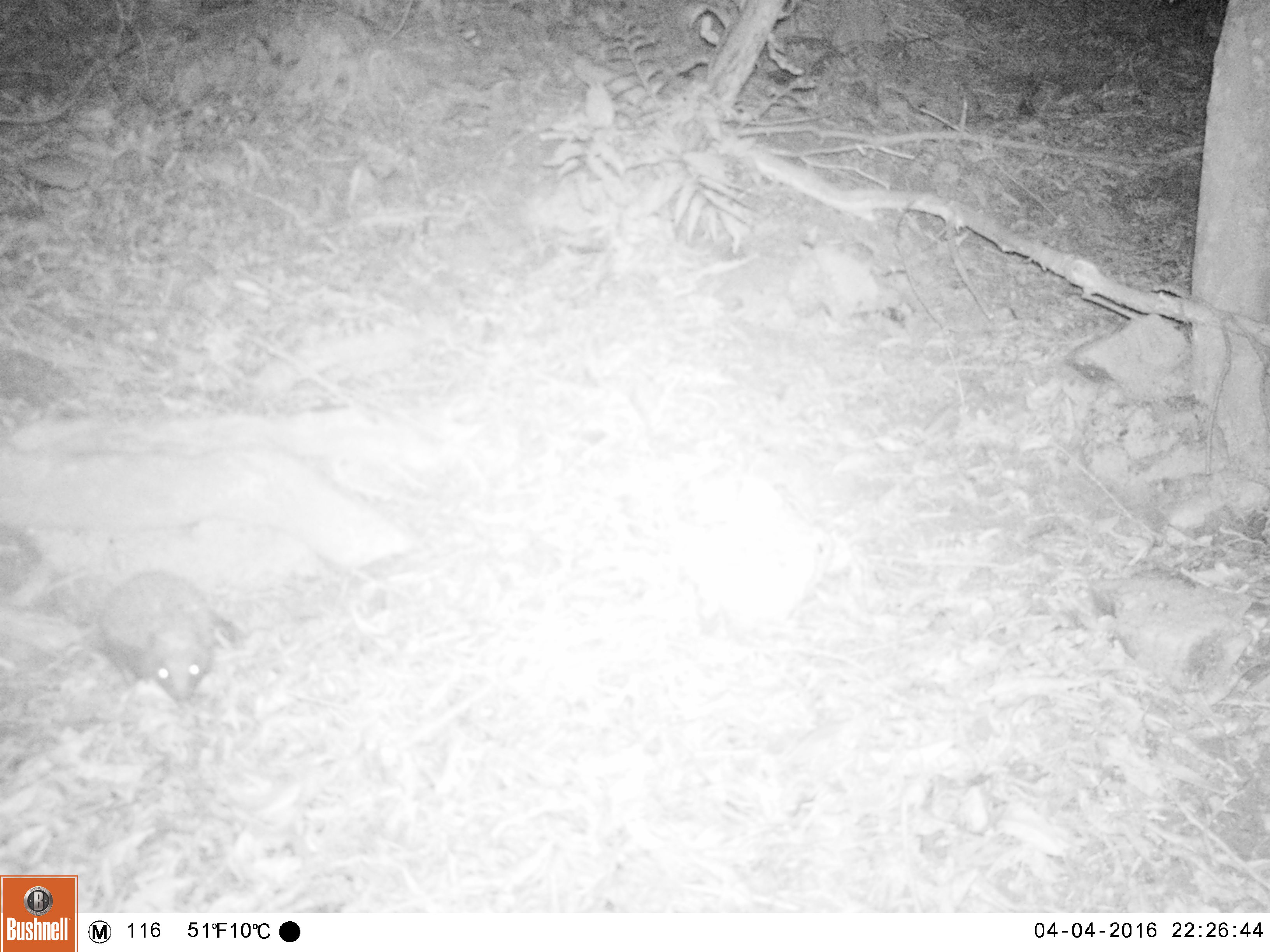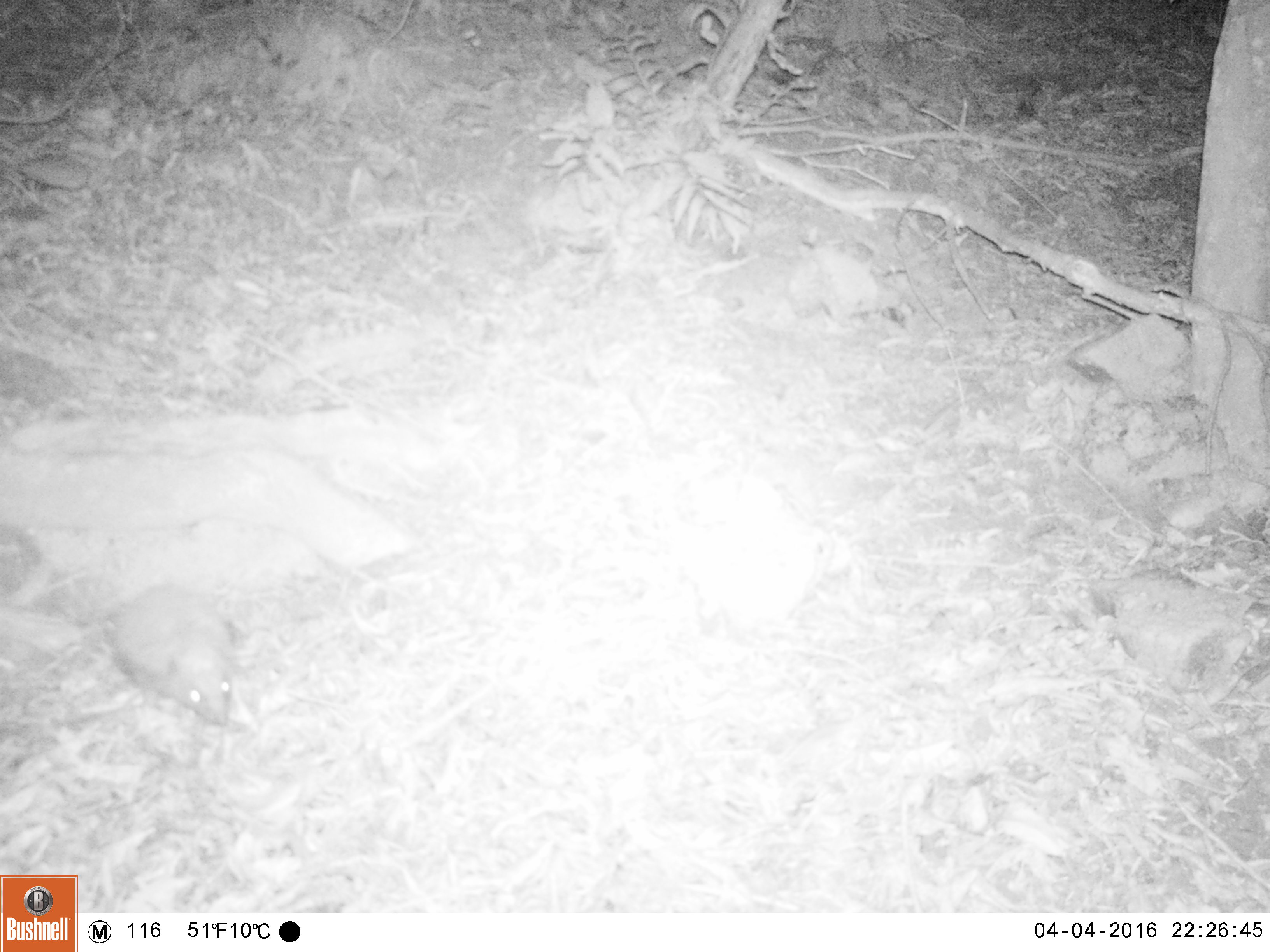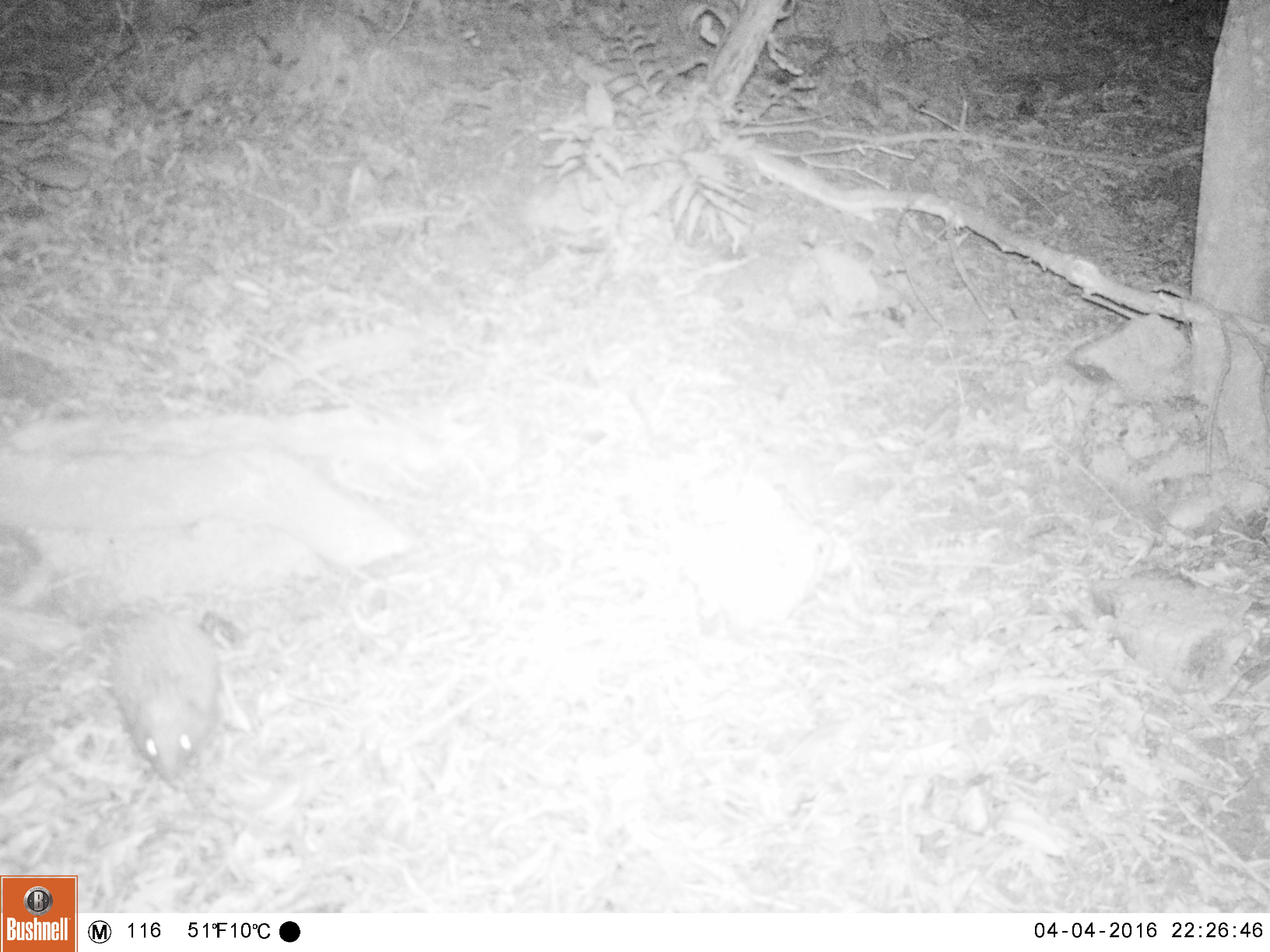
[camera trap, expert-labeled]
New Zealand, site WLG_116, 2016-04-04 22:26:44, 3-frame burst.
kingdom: Animalia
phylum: Chordata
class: Mammalia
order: Eulipotyphla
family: Erinaceidae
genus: Erinaceus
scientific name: Erinaceus europaeus europaeus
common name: european hedgehog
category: hedgehog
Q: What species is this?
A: Hedgehog (european hedgehog) (Erinaceus europaeus europaeus).